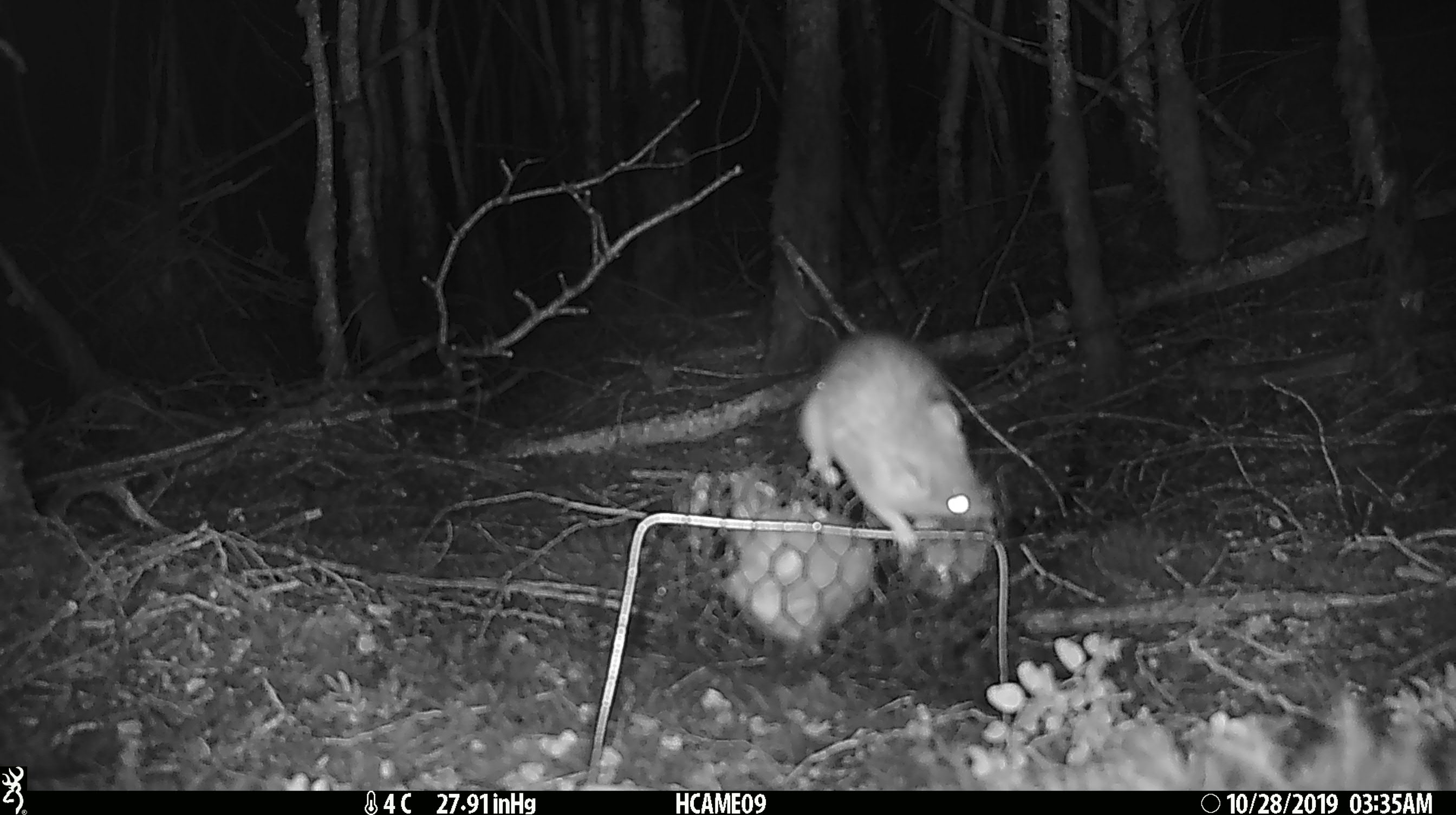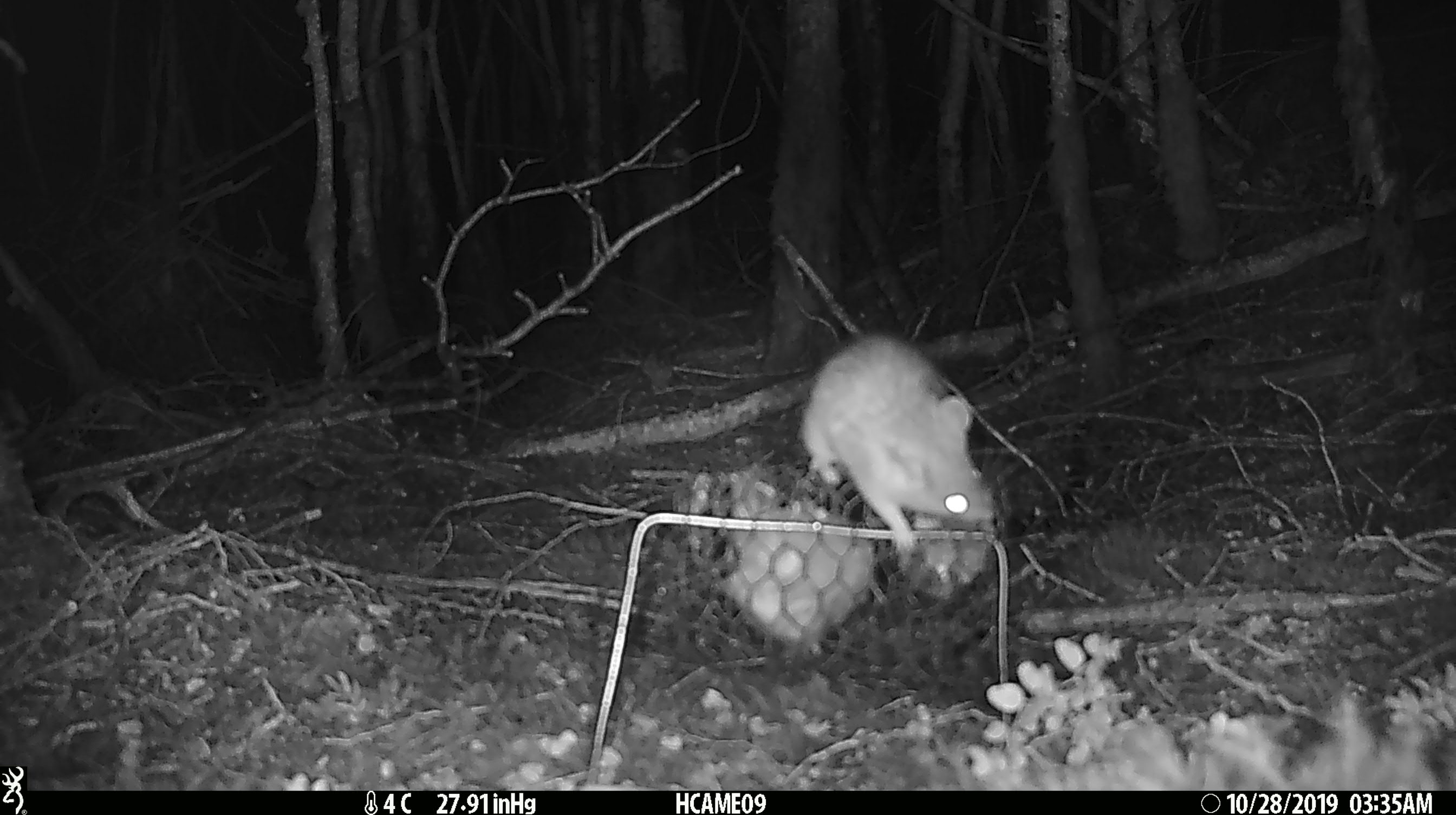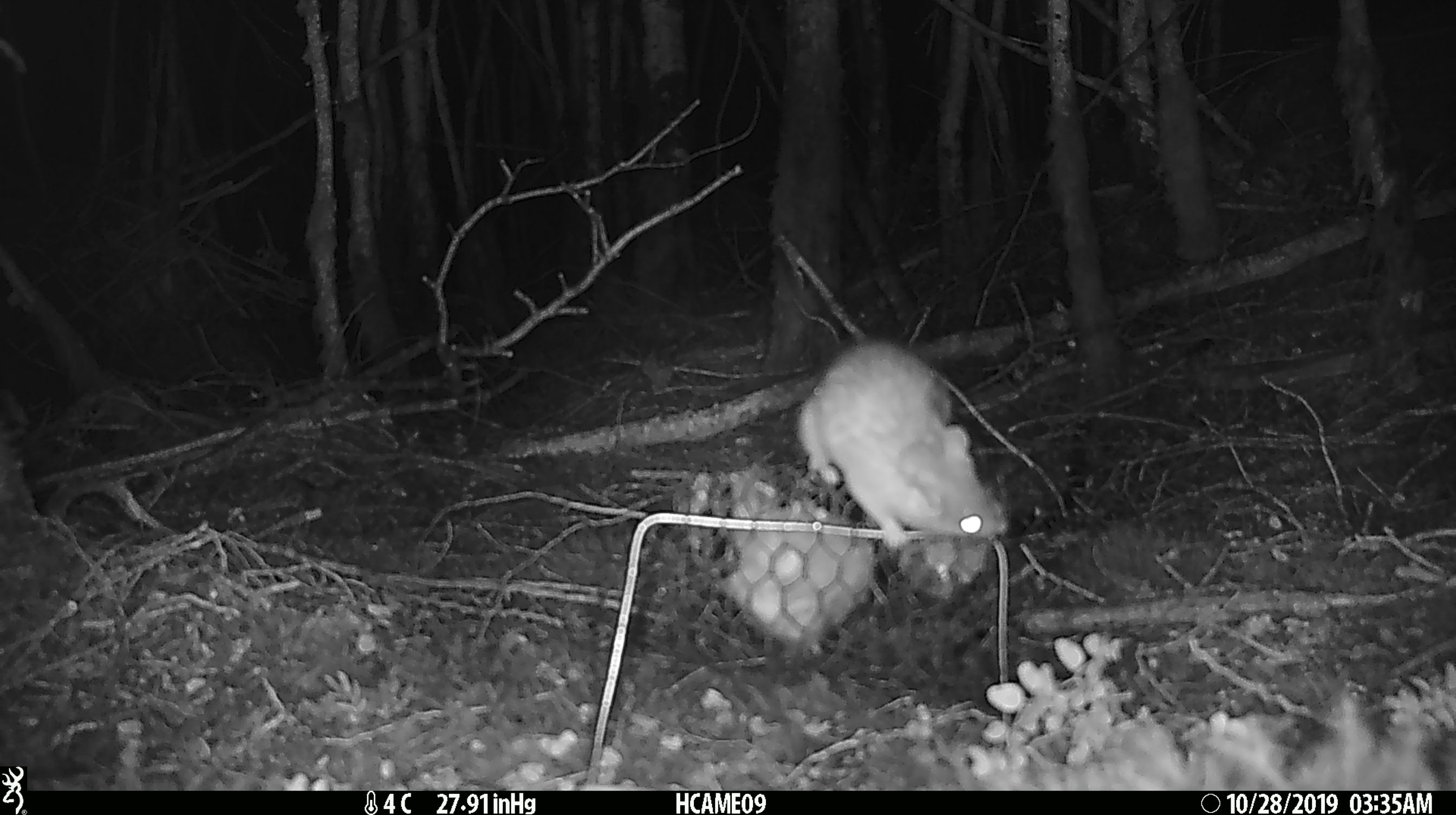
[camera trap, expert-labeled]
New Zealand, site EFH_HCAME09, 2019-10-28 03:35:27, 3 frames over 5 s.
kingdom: Animalia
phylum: Chordata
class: Mammalia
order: Rodentia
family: Muridae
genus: Rattus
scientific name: Rattus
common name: rat